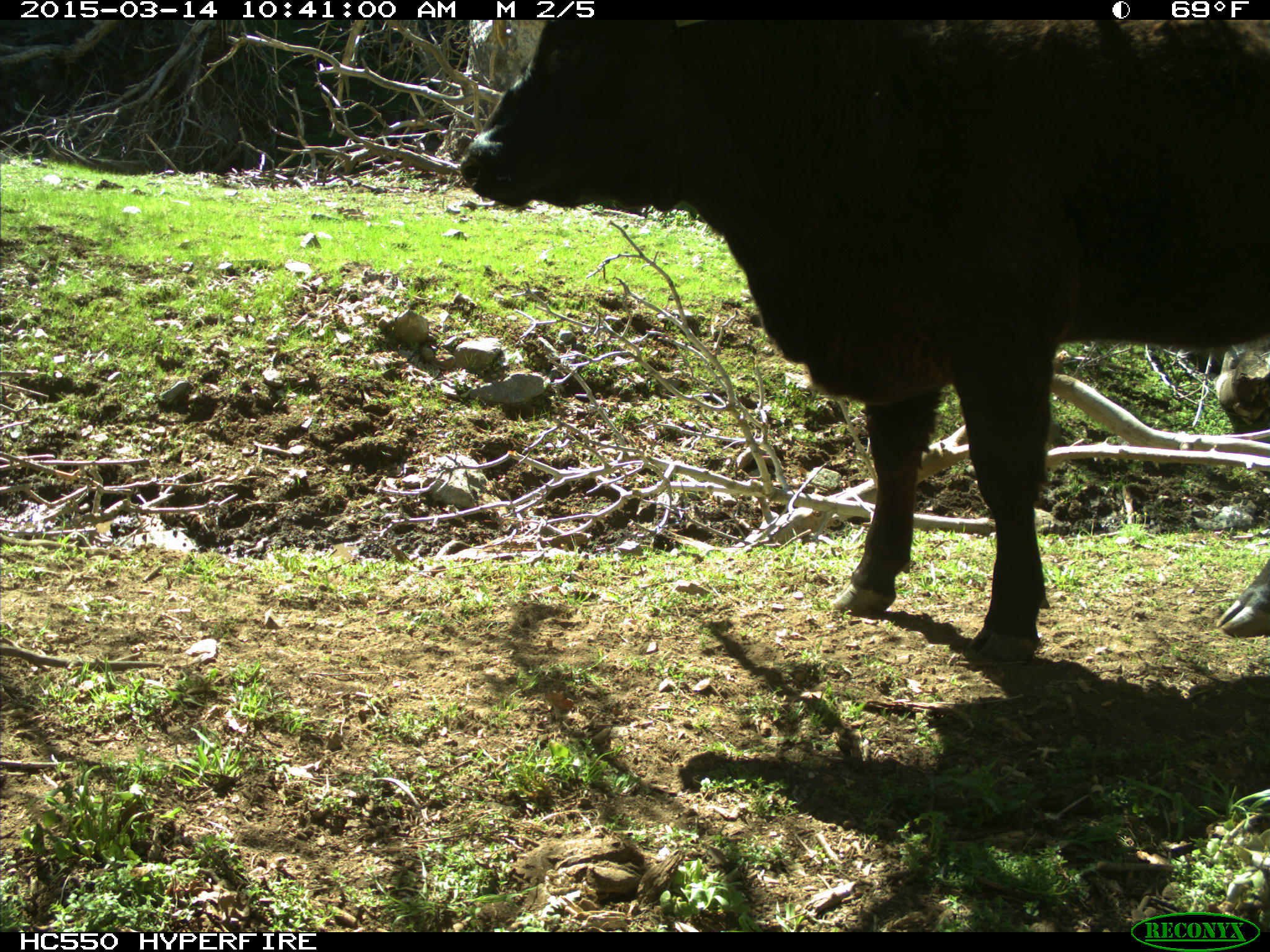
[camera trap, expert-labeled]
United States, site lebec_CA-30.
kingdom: Animalia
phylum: Chordata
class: Mammalia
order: Artiodactyla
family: Bovidae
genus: Bos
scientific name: Bos taurus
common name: domestic cow